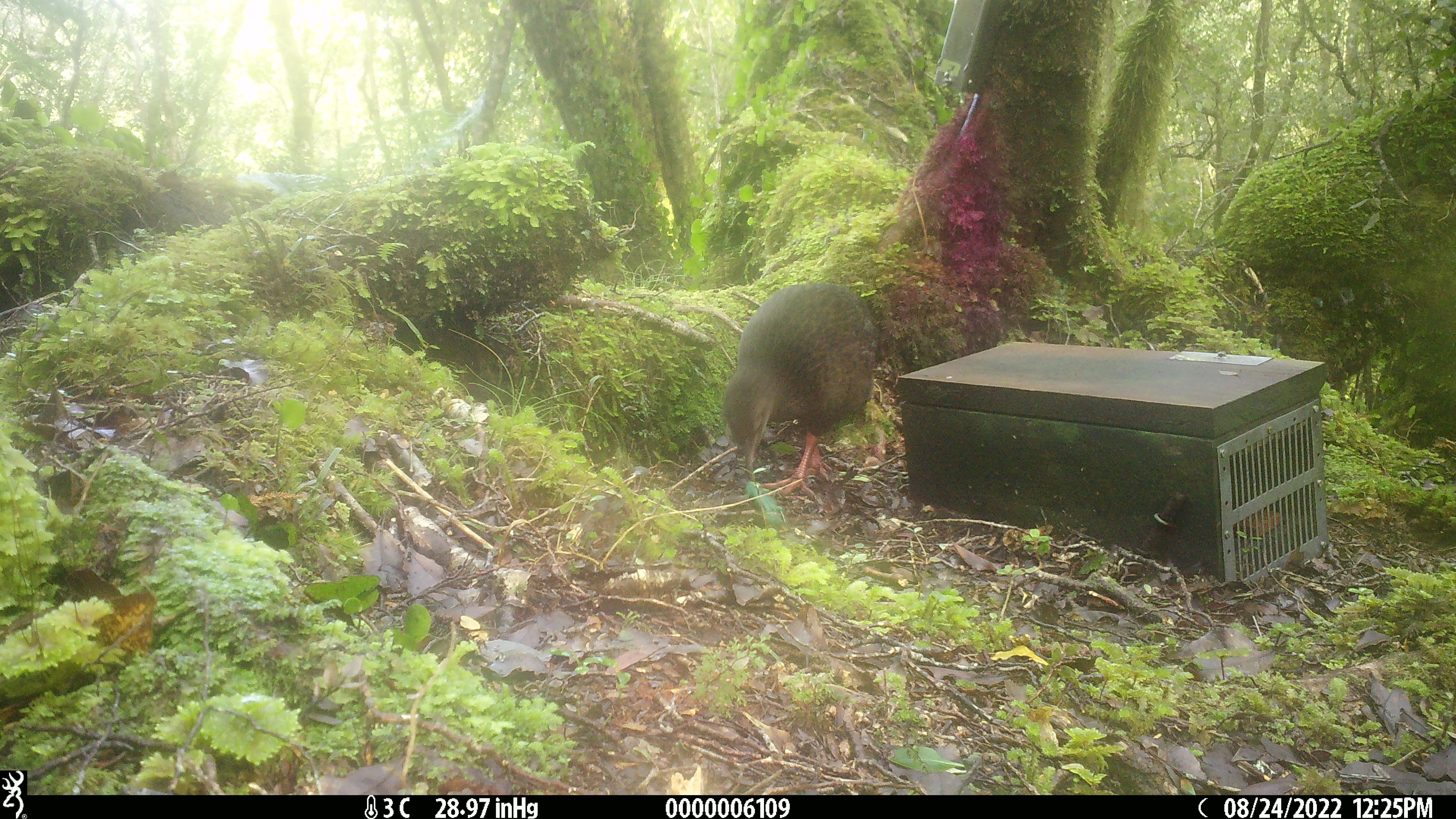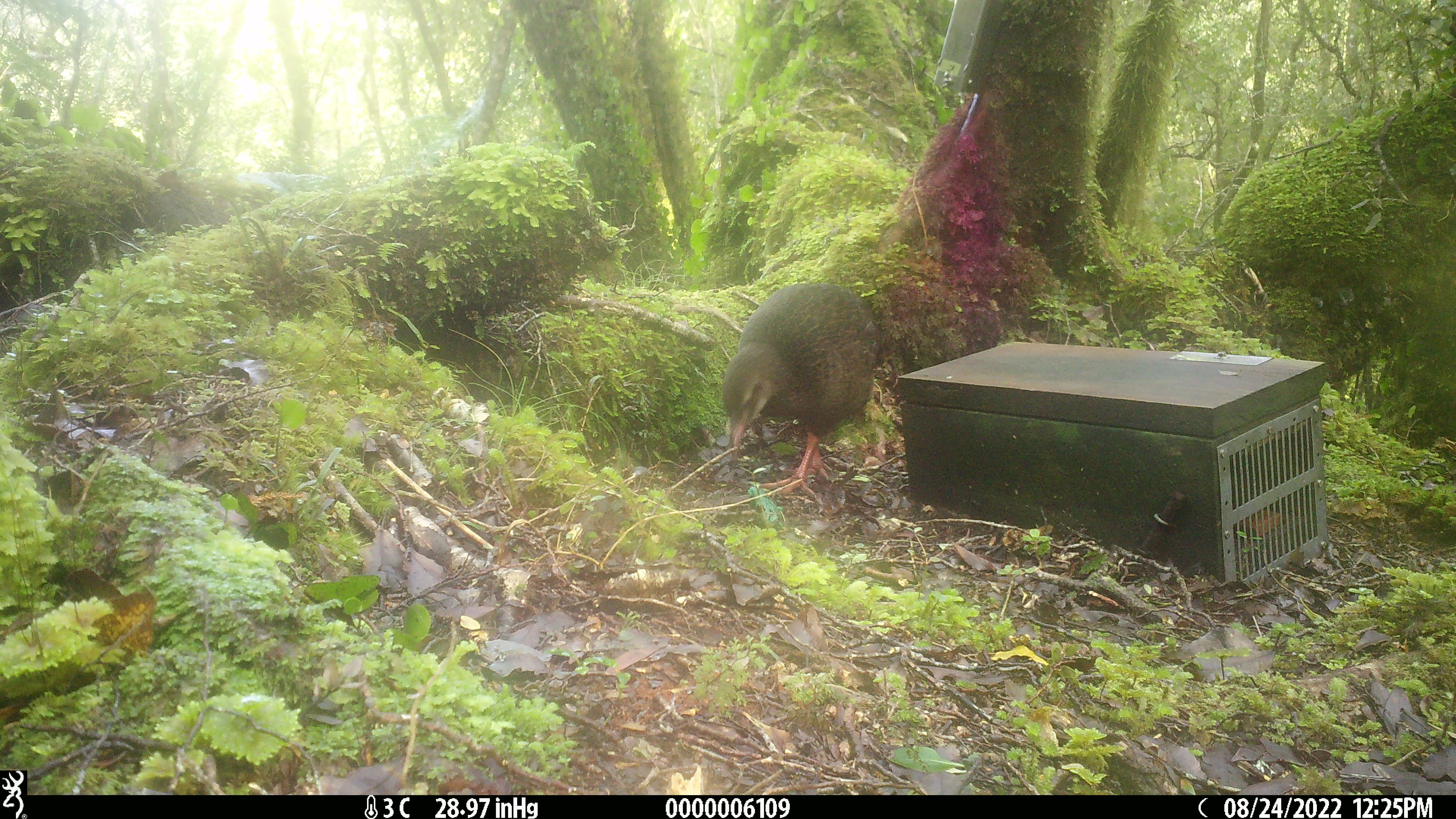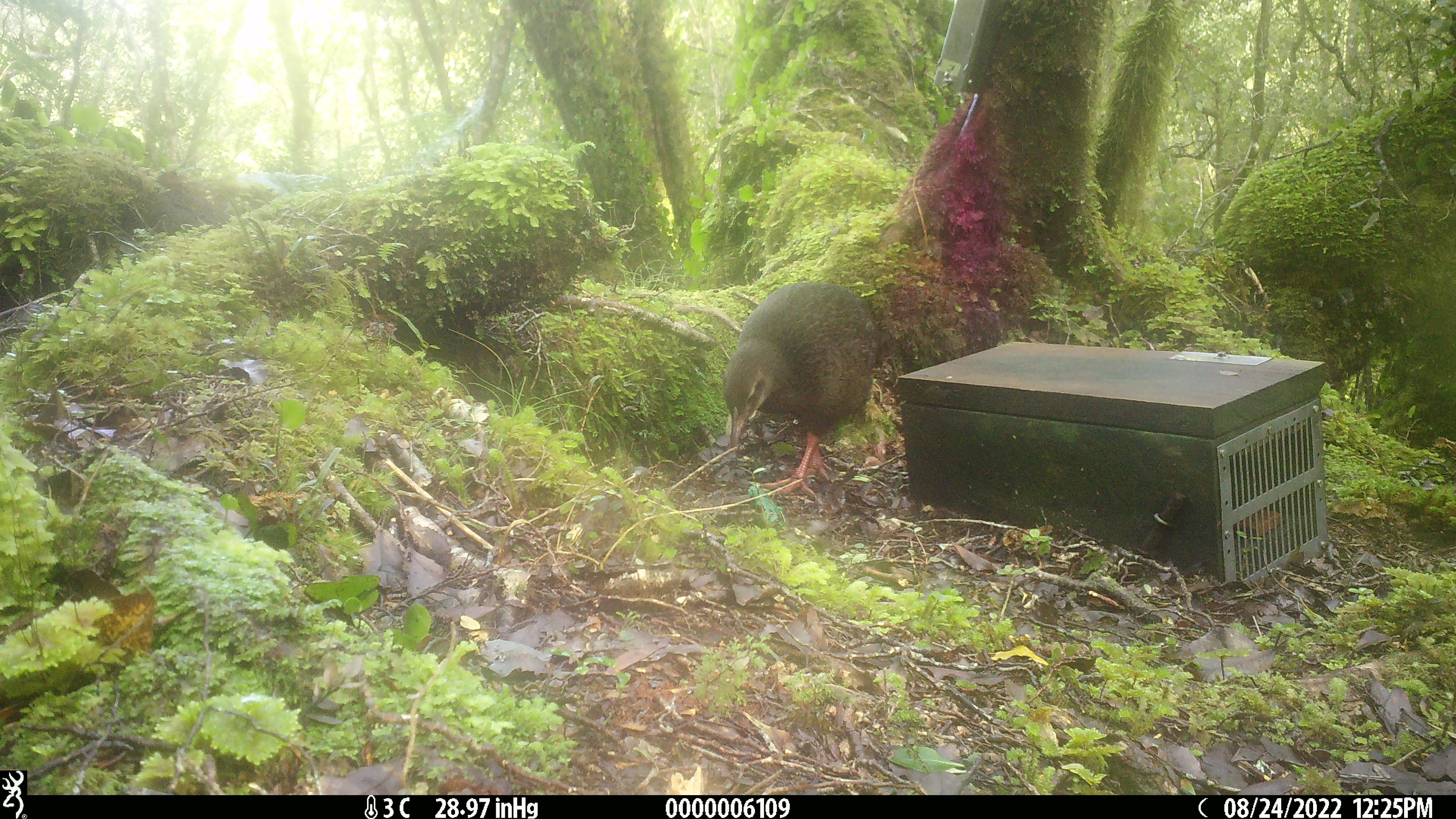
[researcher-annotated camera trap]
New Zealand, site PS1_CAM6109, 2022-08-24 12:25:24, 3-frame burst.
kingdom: Animalia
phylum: Chordata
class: Aves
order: Gruiformes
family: Rallidae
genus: Gallirallus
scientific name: Gallirallus australis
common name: weka